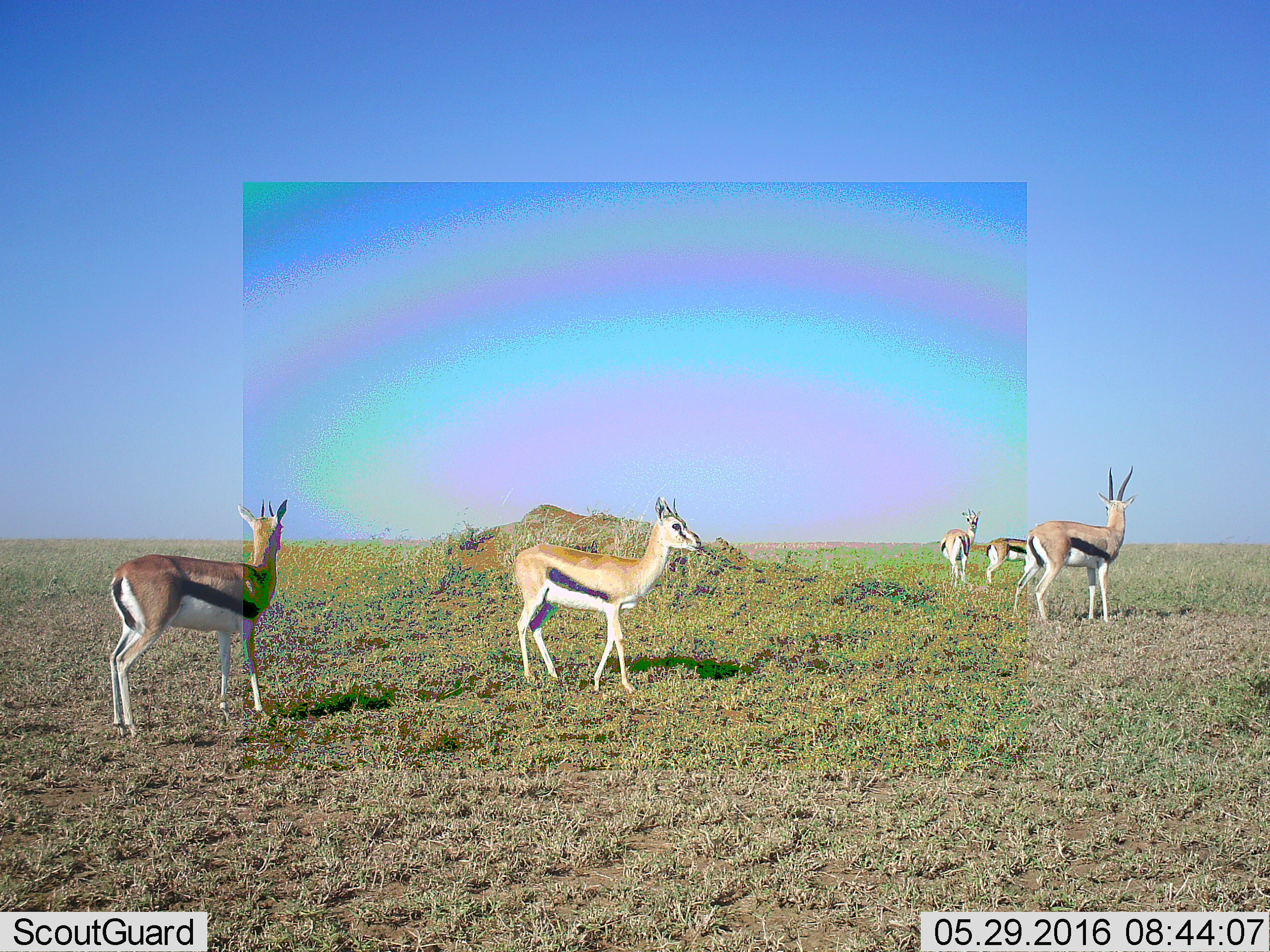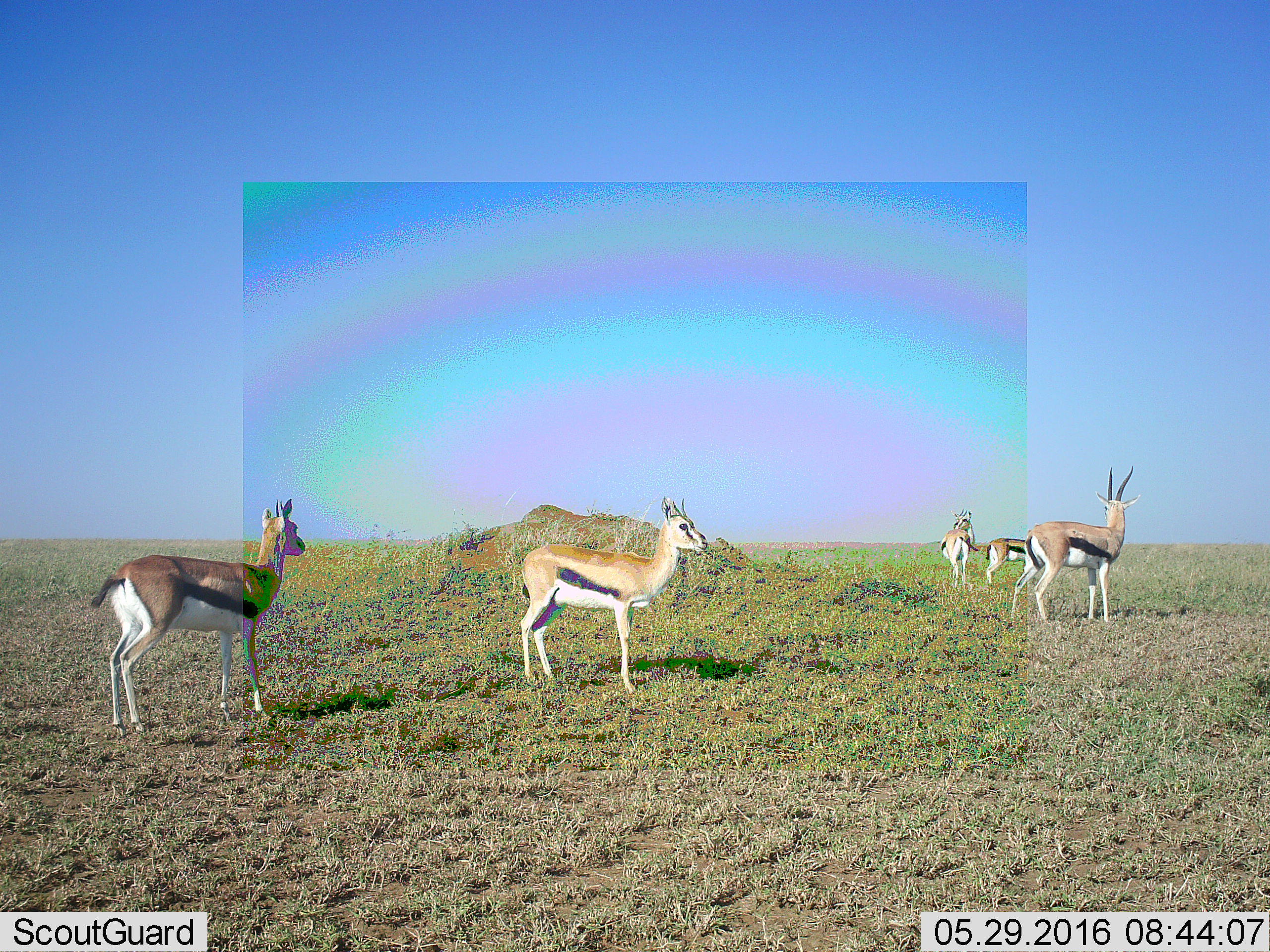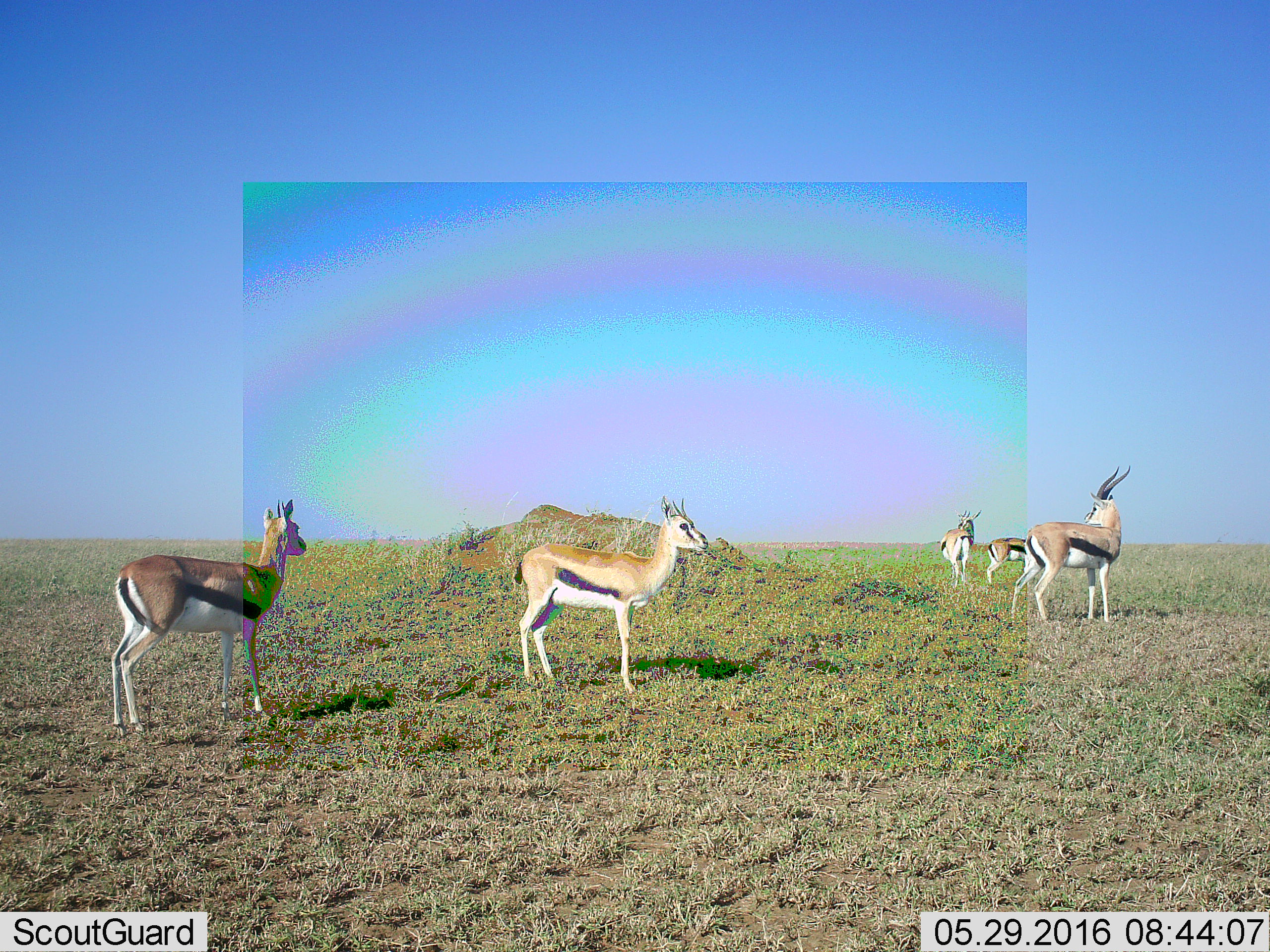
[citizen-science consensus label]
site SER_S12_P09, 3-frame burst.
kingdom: Animalia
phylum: Chordata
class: Mammalia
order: Artiodactyla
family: Bovidae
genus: Eudorcas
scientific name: Eudorcas thomsonii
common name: thomson's gazelle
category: gazellethomsons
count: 5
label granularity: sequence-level